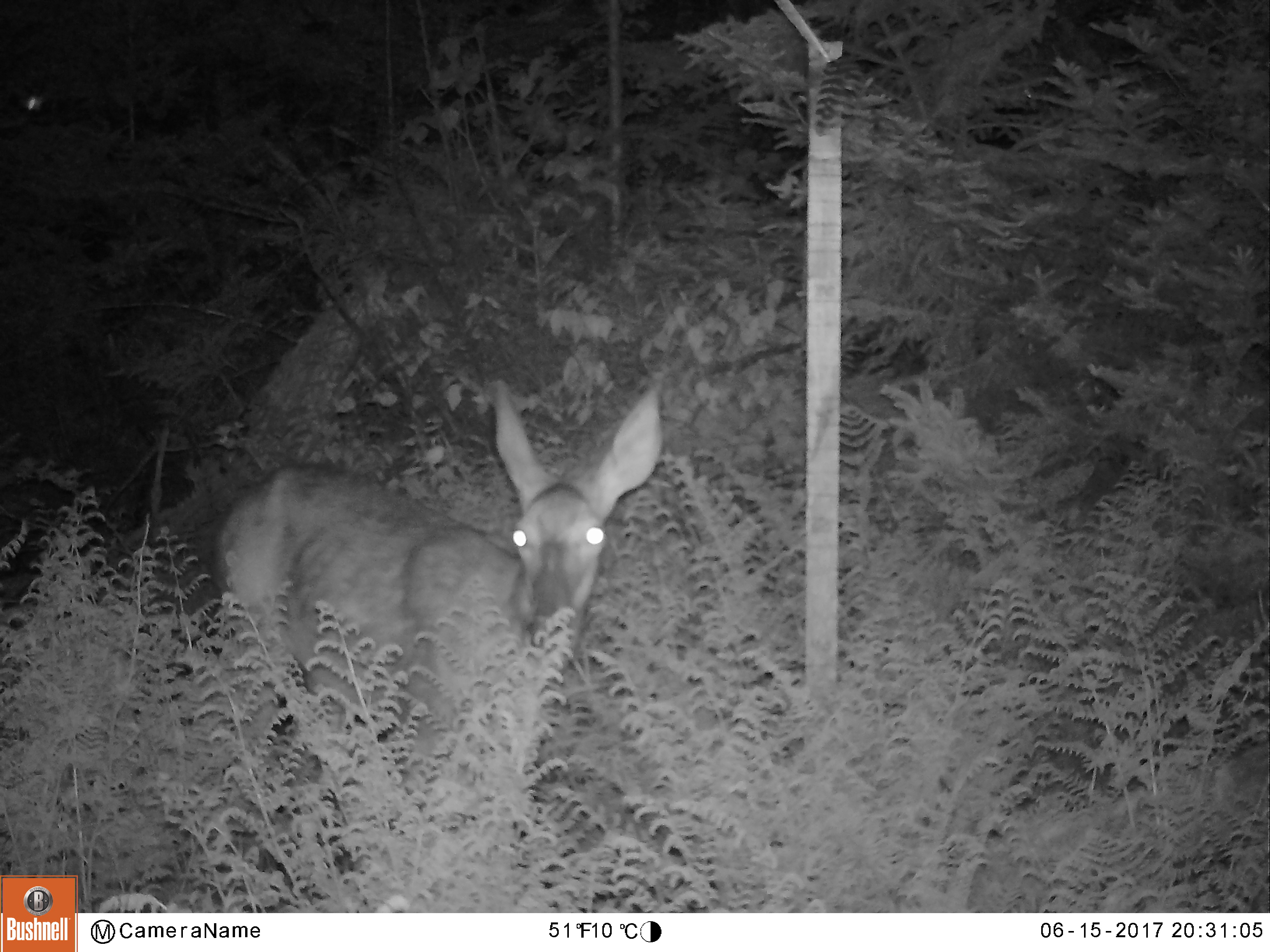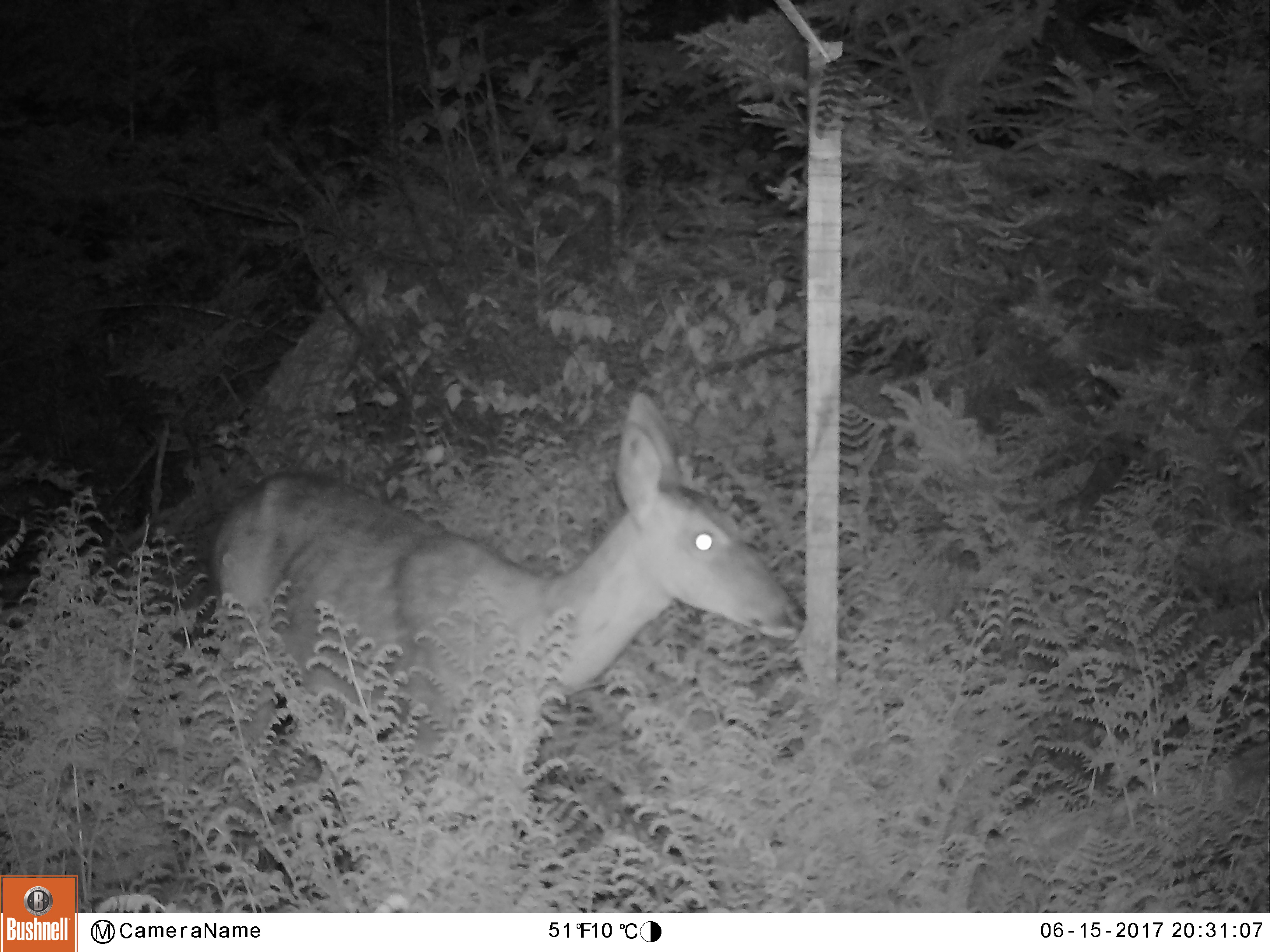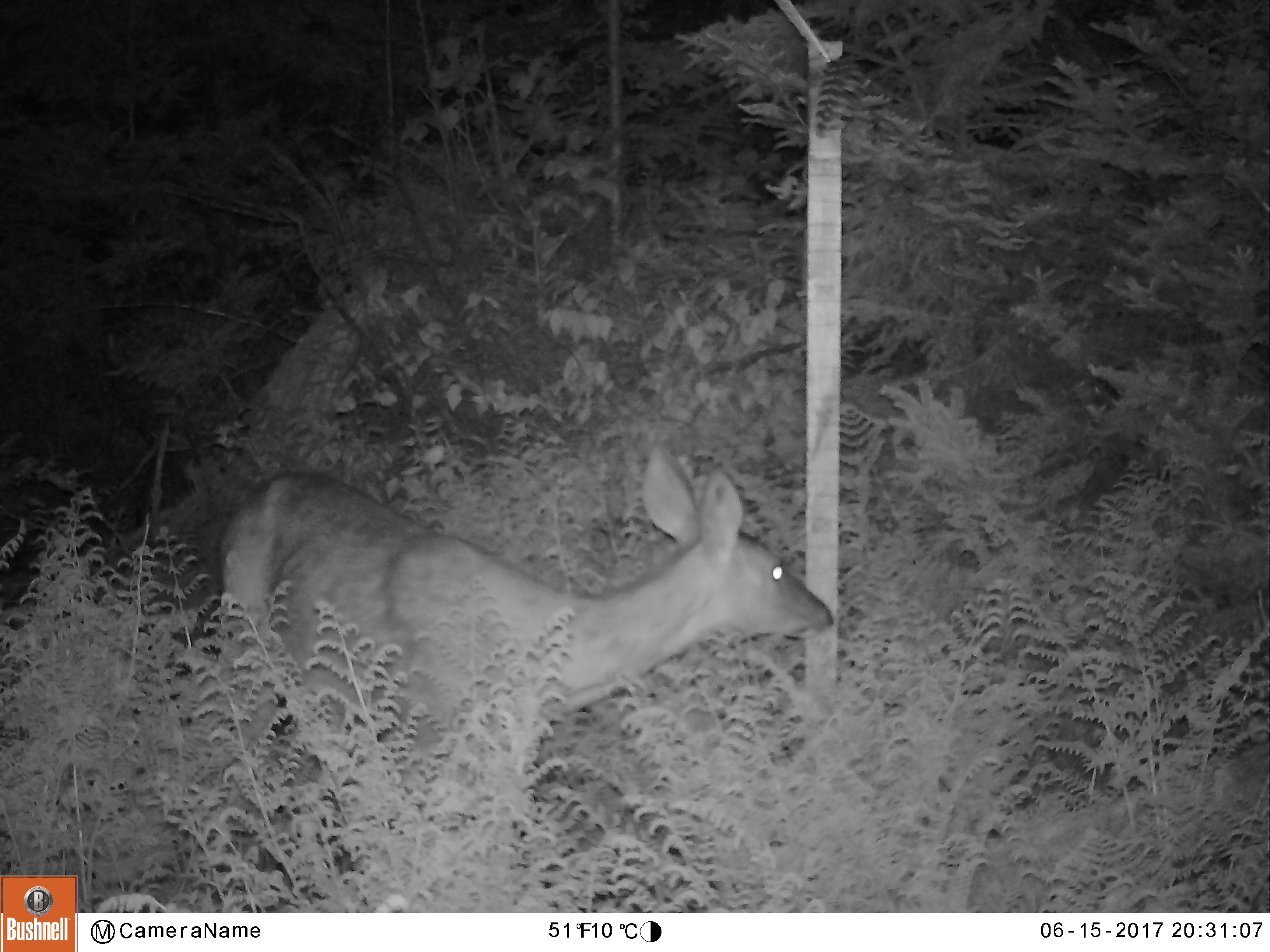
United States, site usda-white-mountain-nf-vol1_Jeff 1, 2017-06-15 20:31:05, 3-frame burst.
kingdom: Animalia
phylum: Chordata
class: Mammalia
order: Artiodactyla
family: Cervidae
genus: Odocoileus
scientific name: Odocoileus virginianus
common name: white-tailed deer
White-tailed deer (Odocoileus virginianus).